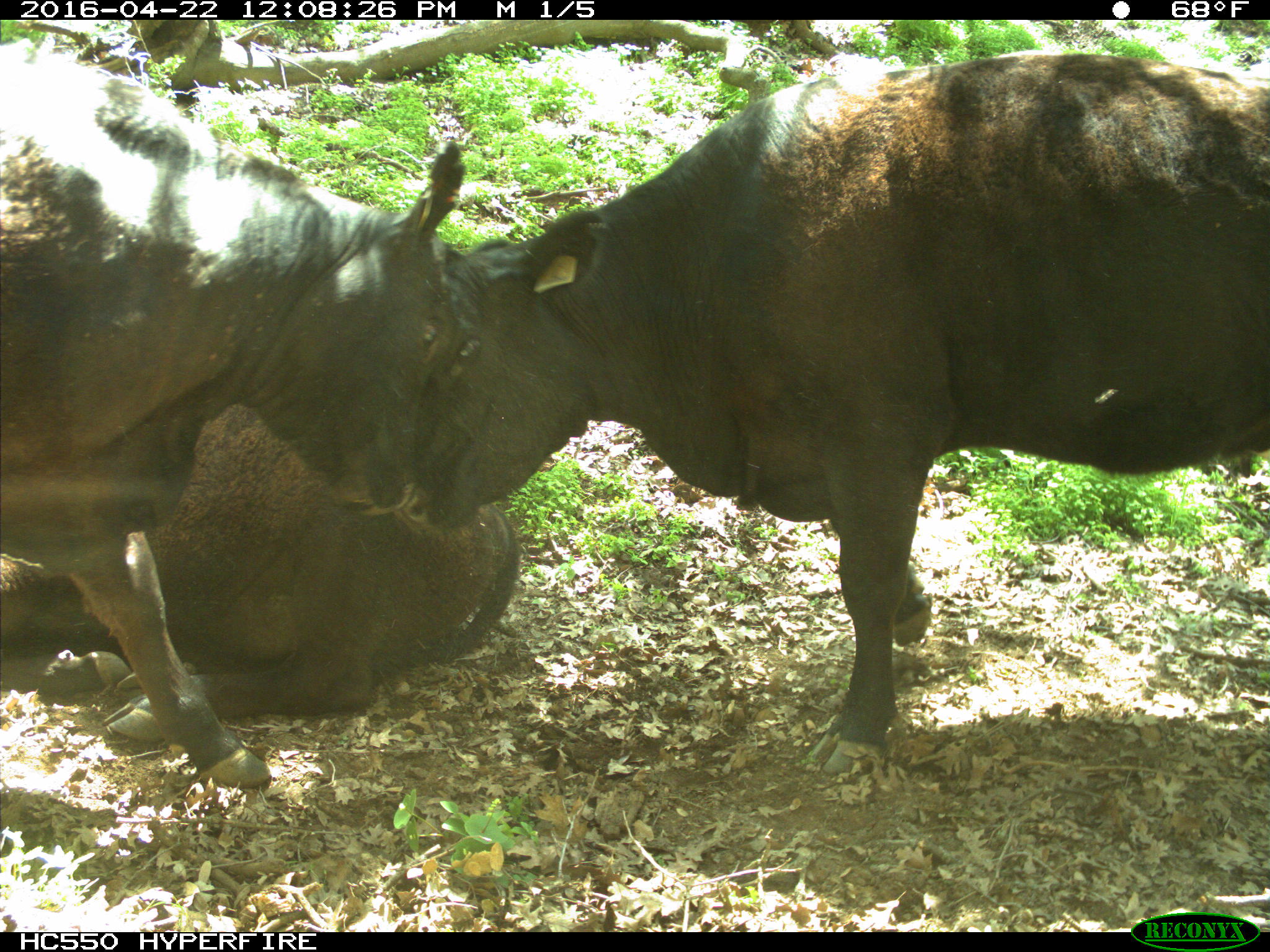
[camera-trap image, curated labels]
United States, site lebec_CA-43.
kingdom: Animalia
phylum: Chordata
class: Mammalia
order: Artiodactyla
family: Bovidae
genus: Bos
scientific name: Bos taurus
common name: domestic cow